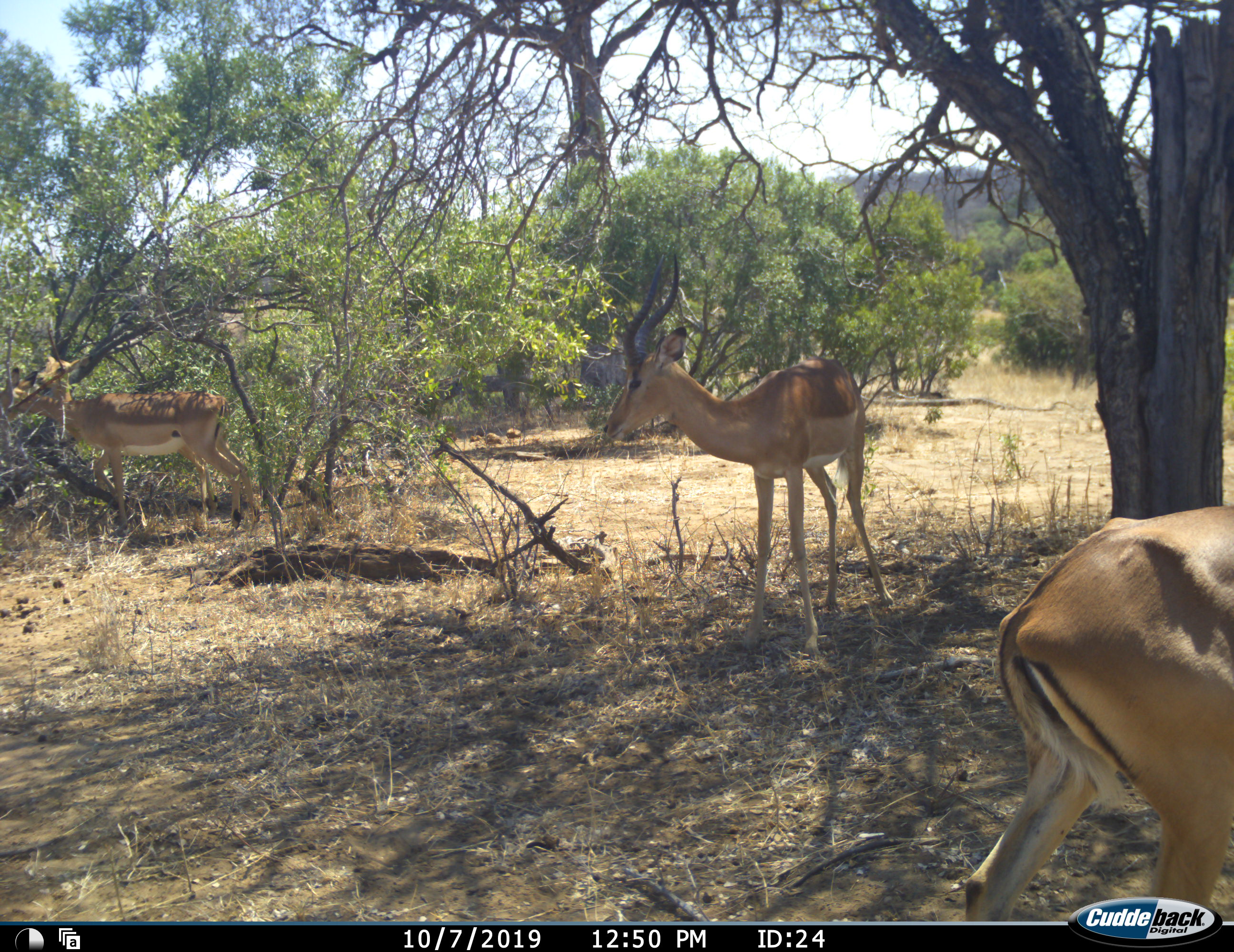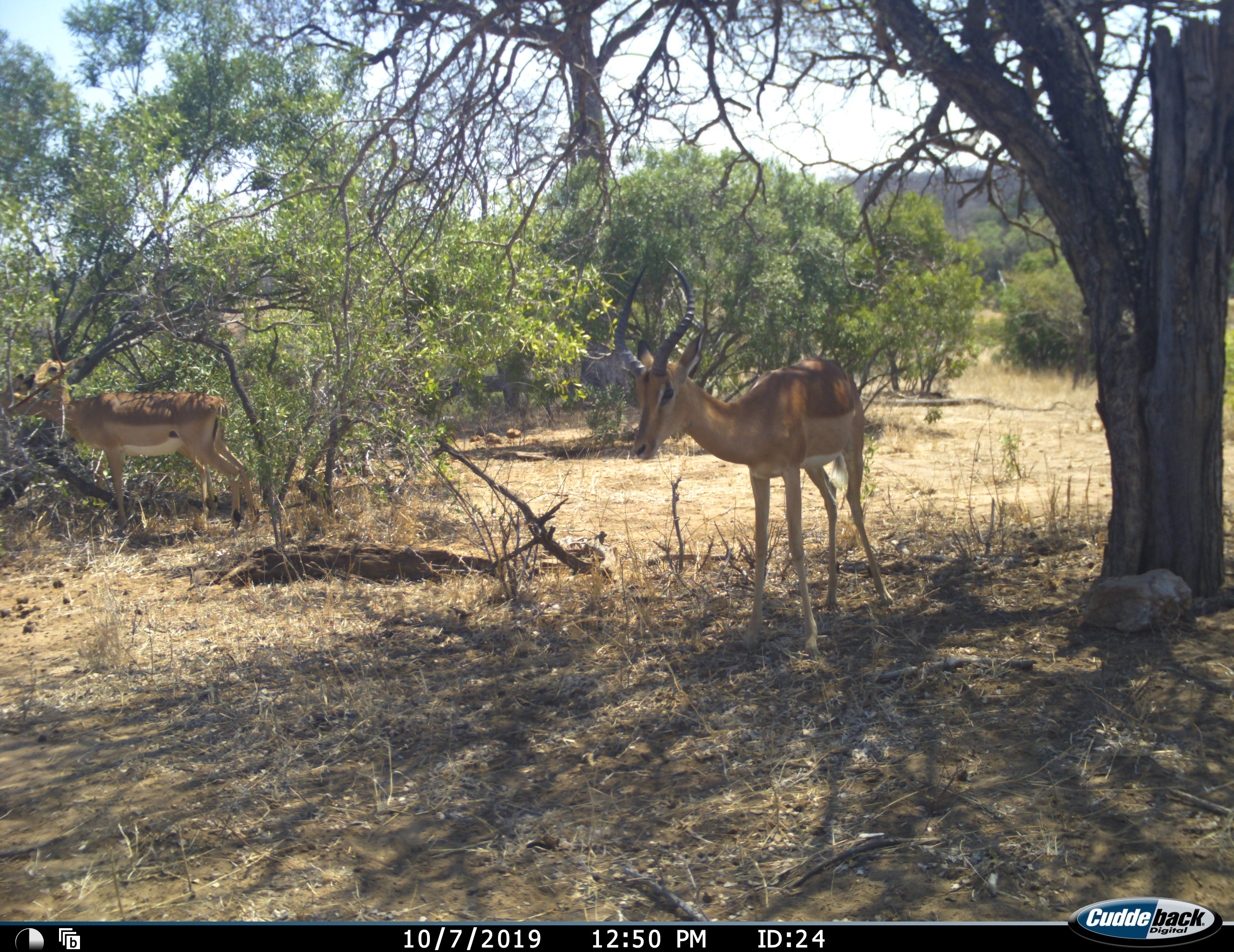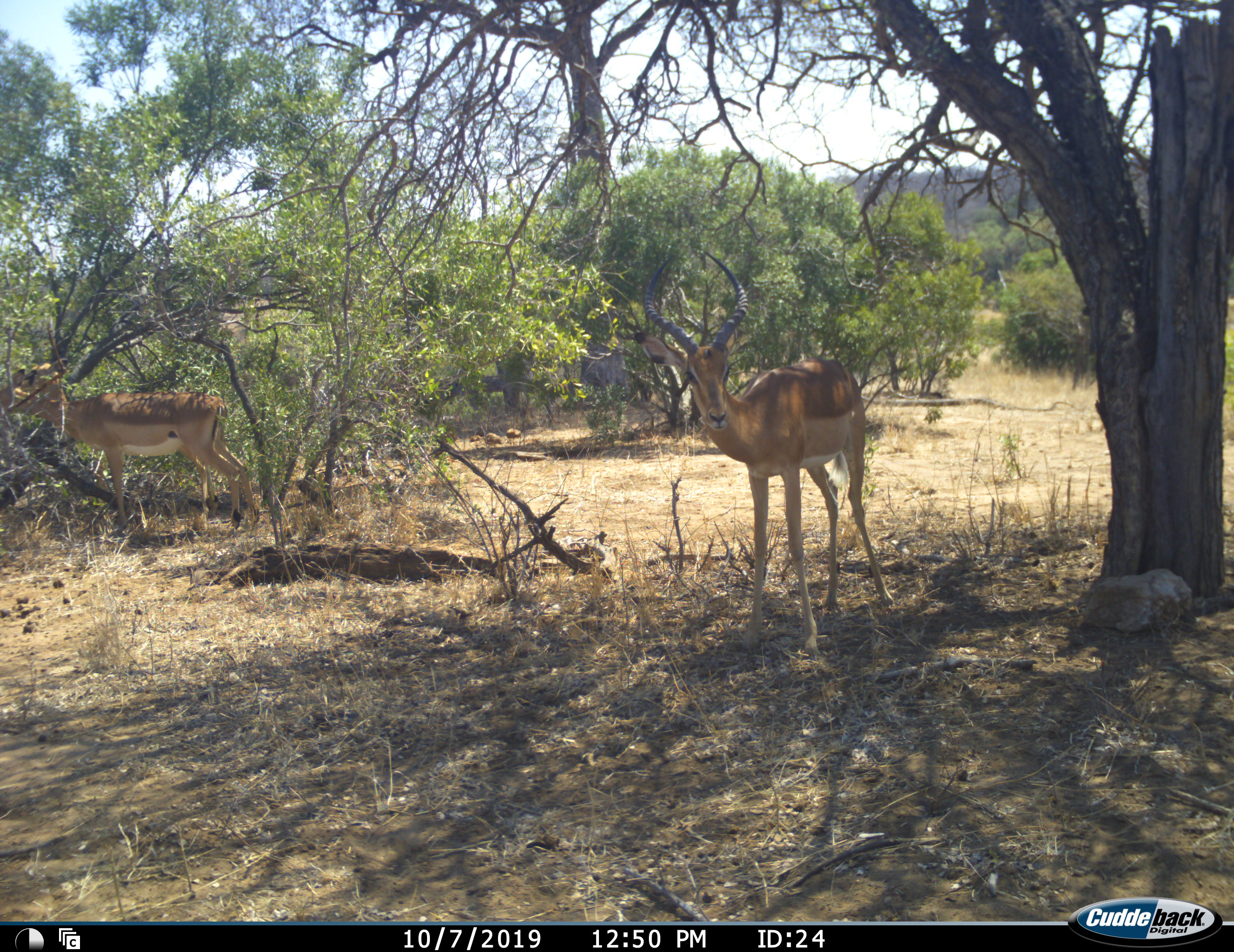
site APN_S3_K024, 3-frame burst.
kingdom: Animalia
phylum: Chordata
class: Mammalia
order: Artiodactyla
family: Bovidae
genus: Aepyceros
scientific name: Aepyceros melampus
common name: impala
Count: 3.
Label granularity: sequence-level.